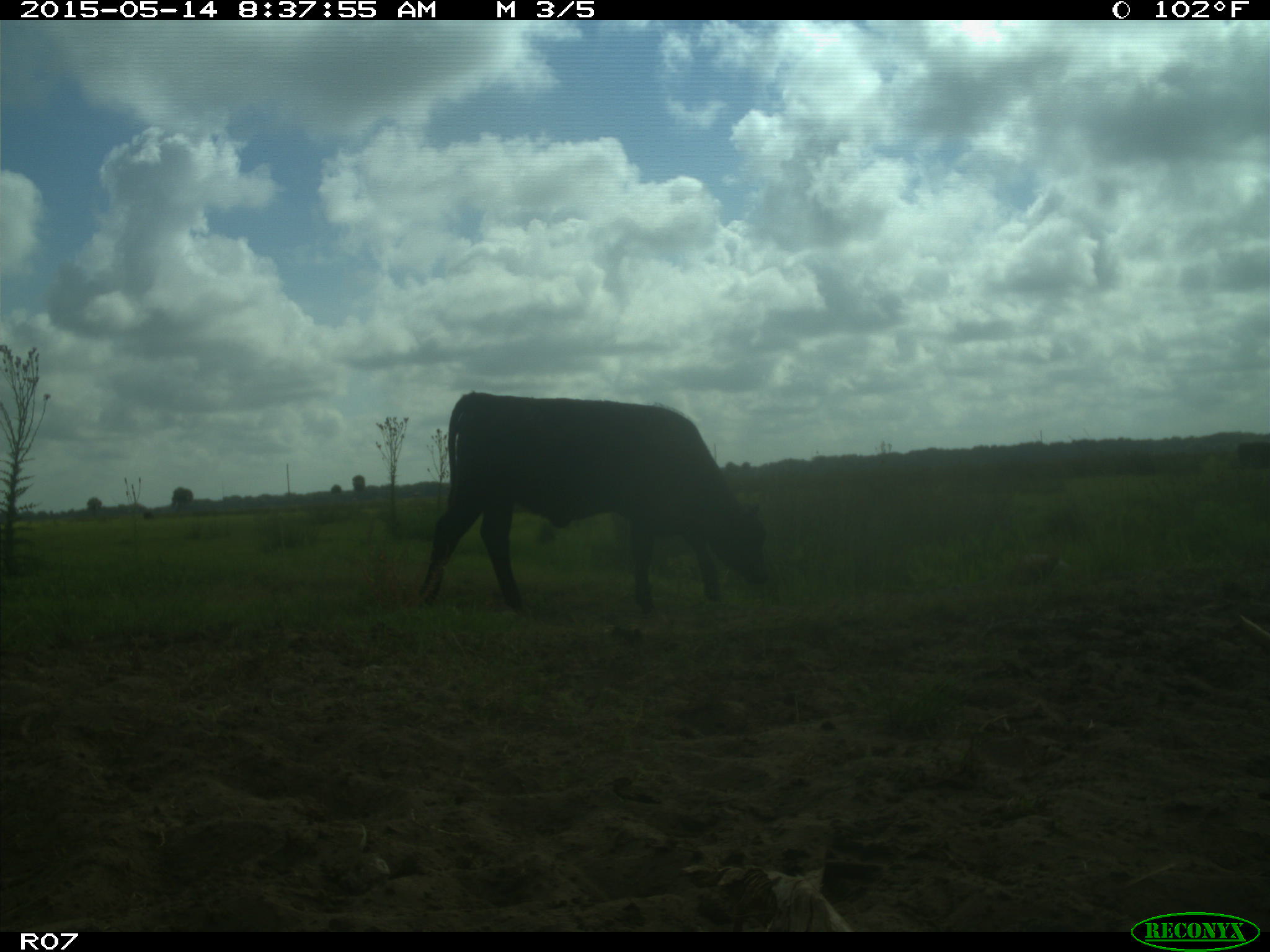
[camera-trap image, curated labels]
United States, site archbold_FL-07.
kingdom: Animalia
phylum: Chordata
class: Mammalia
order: Artiodactyla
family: Bovidae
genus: Bos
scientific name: Bos taurus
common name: domestic cow